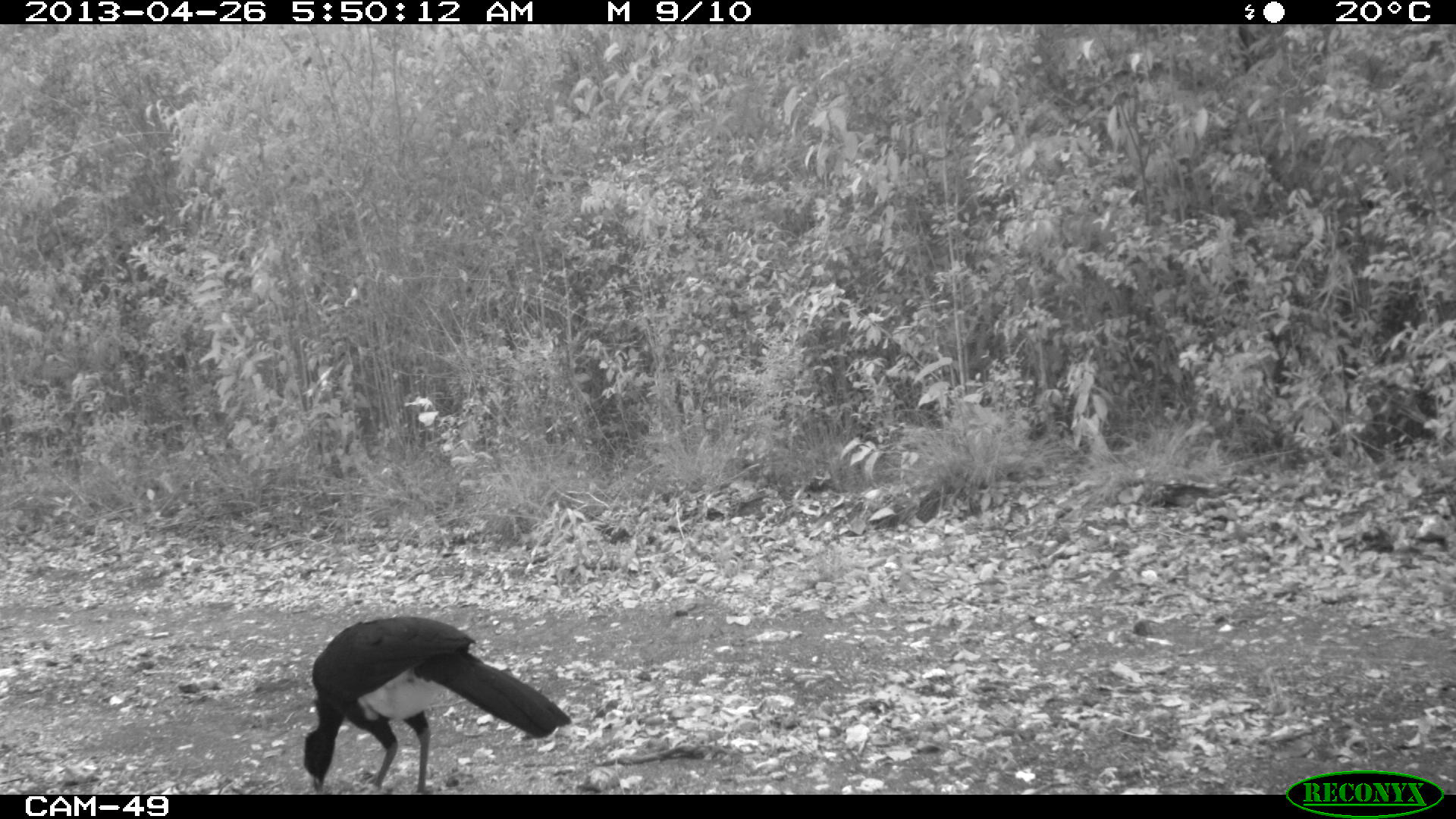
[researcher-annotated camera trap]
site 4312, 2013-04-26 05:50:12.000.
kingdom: Animalia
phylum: Chordata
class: Aves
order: Galliformes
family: Cracidae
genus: Crax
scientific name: Crax rubra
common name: great curassow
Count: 1.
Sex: male.